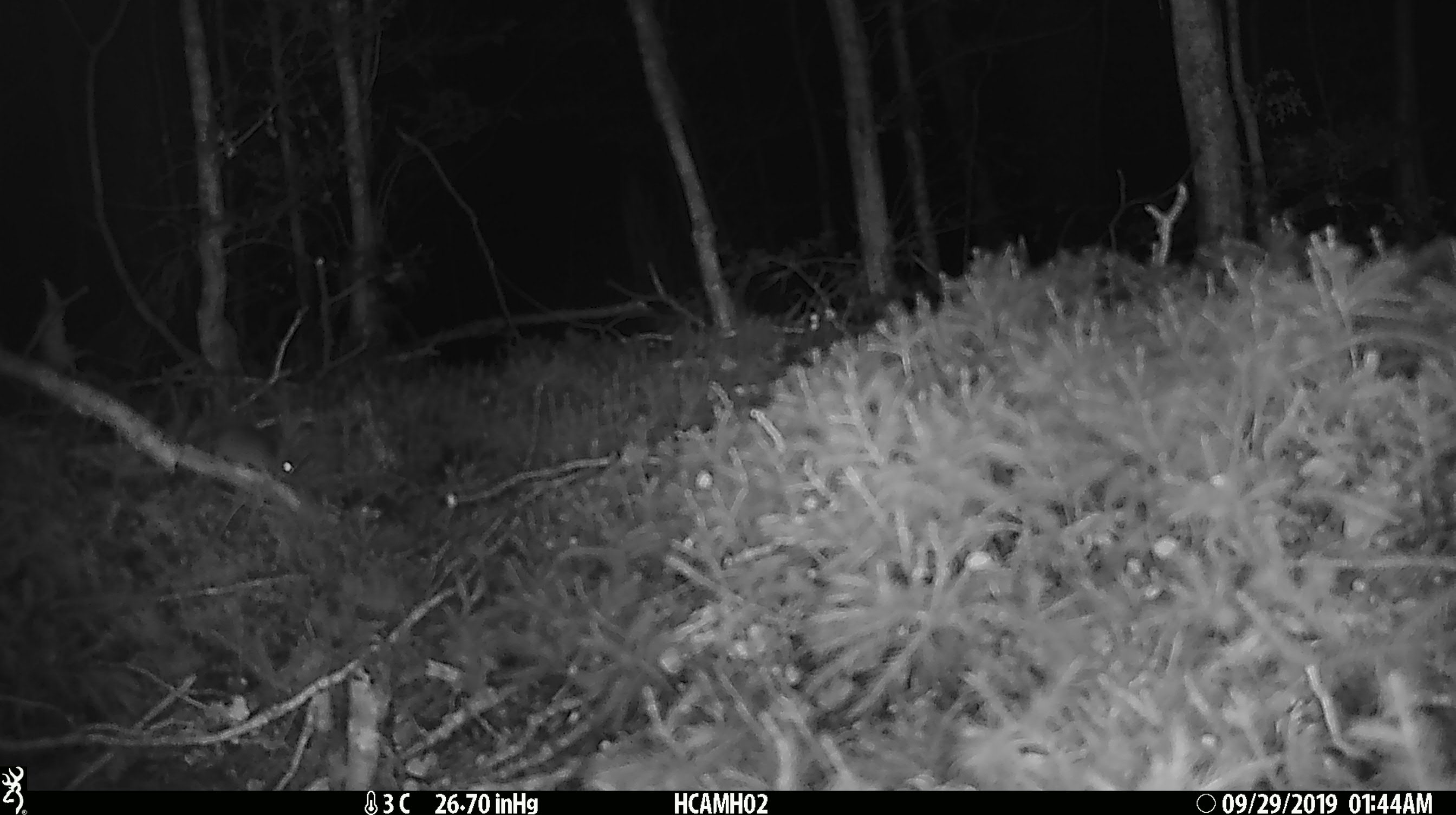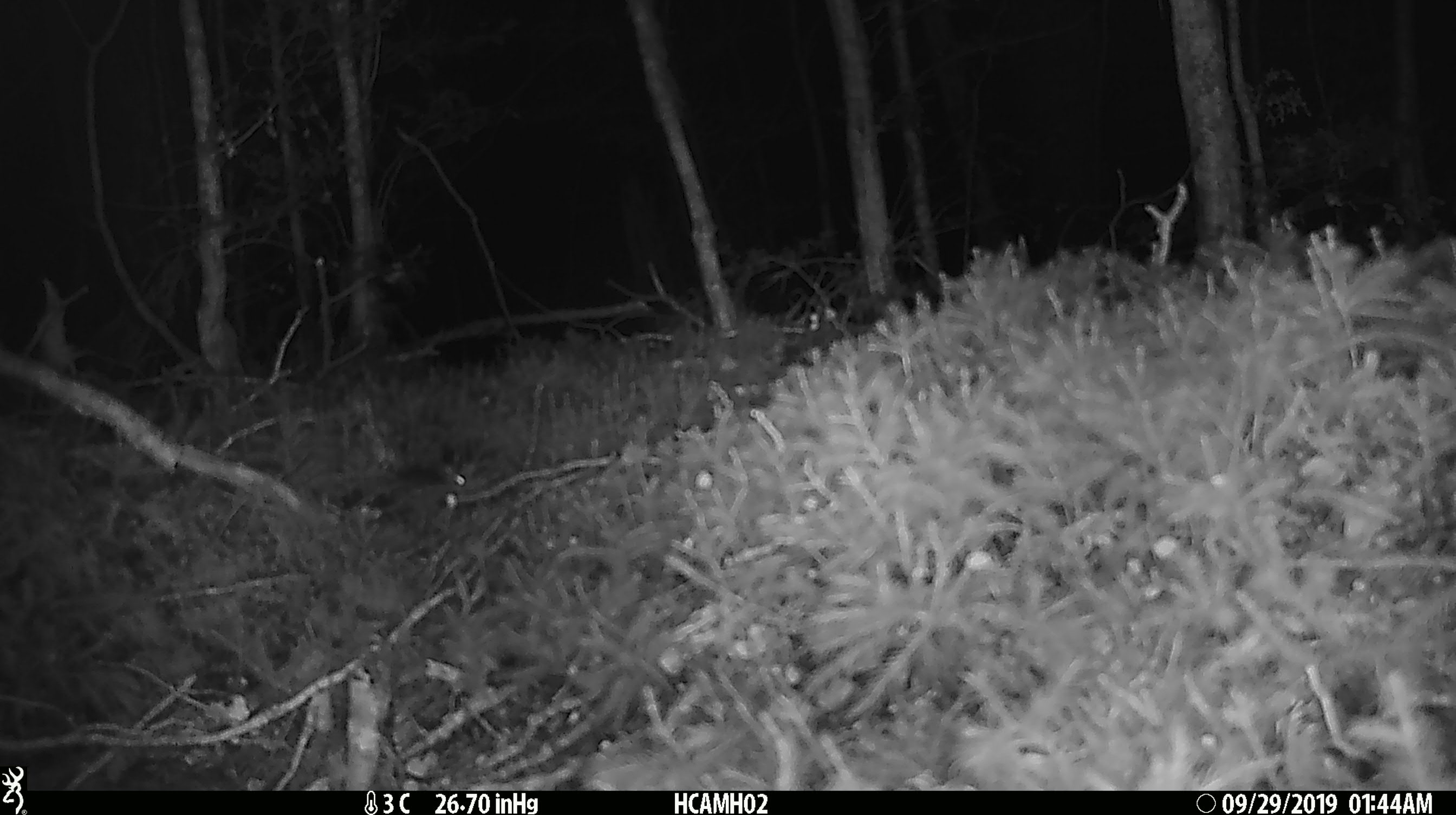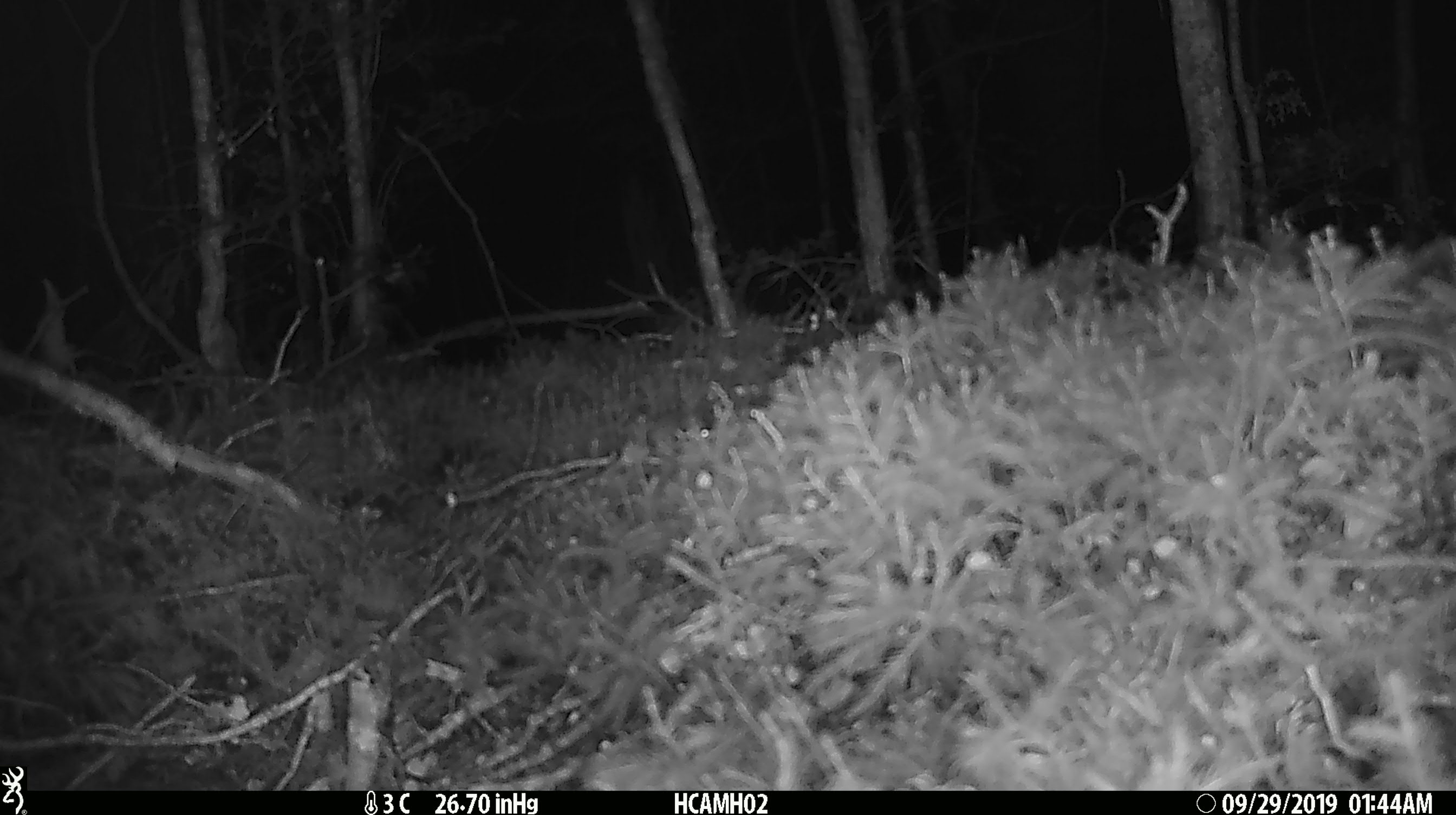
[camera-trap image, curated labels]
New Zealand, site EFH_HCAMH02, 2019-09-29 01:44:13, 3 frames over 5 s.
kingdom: Animalia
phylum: Chordata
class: Mammalia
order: Rodentia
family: Muridae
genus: Mus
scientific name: Mus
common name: mouse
Mouse (Mus).